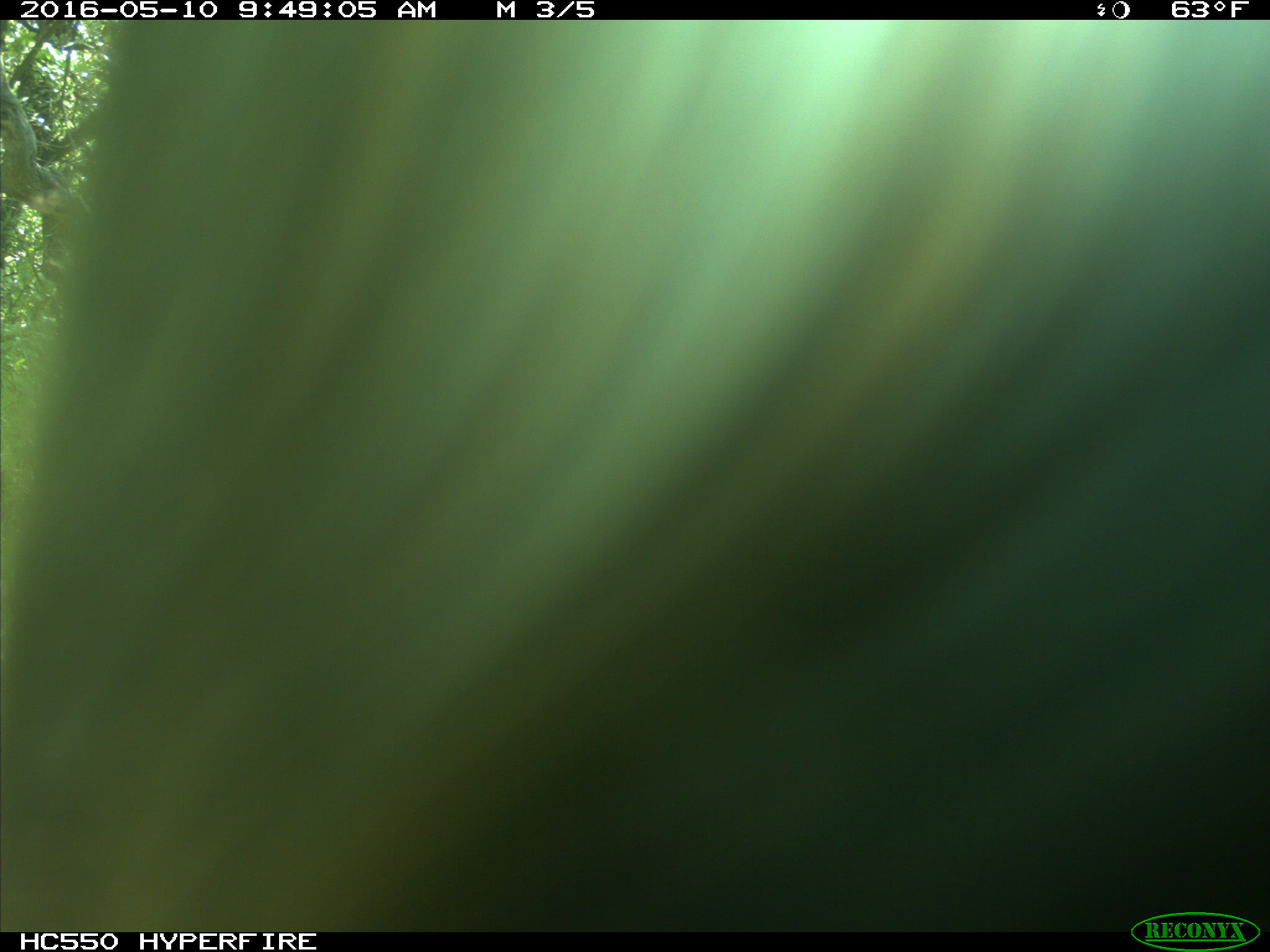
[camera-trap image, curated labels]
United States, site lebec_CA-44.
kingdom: Animalia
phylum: Chordata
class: Mammalia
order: Artiodactyla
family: Bovidae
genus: Bos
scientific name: Bos taurus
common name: domestic cow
Bos taurus (domestic cow).